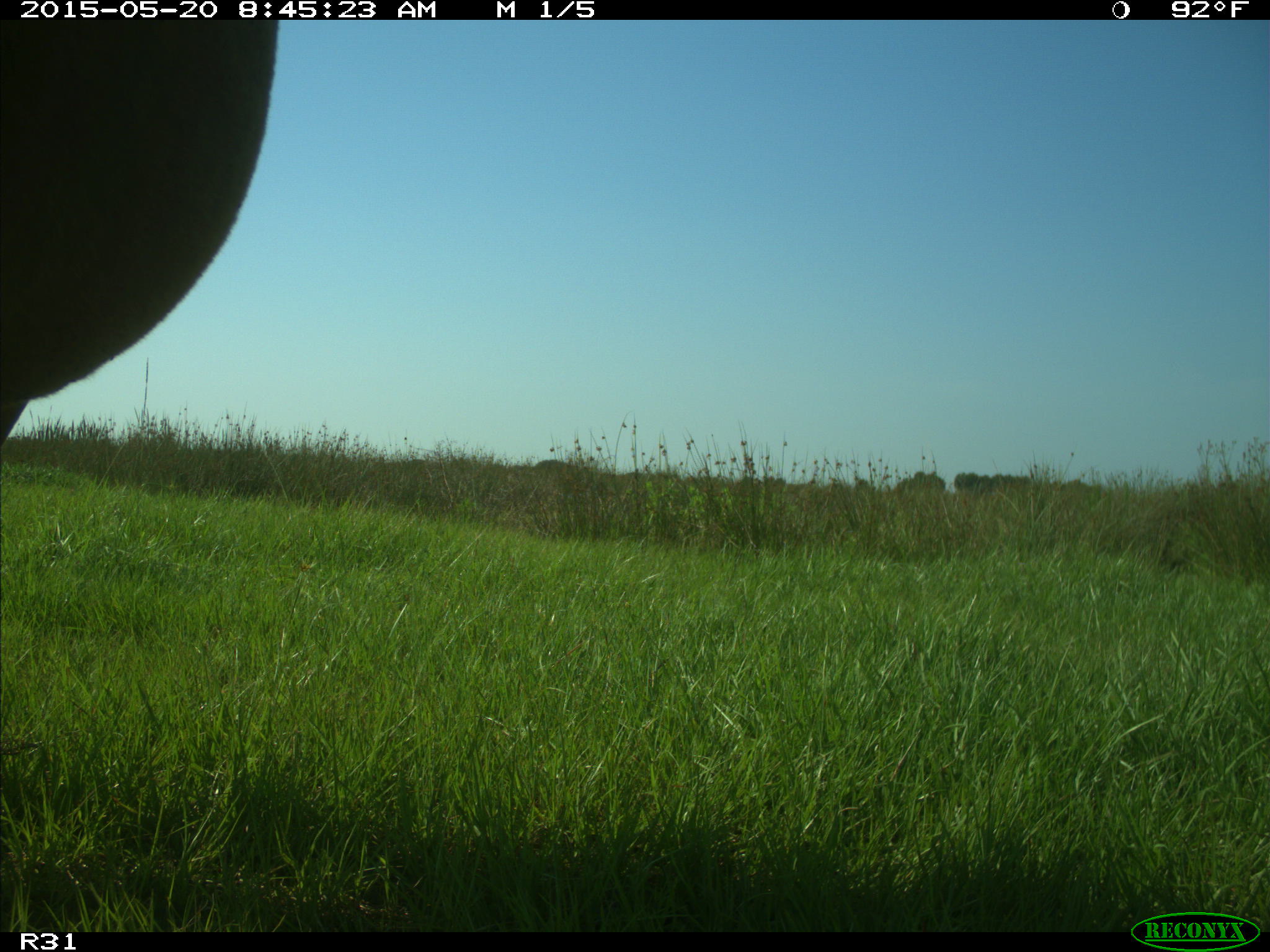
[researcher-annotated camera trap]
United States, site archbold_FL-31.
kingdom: Animalia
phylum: Chordata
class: Mammalia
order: Artiodactyla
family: Bovidae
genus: Bos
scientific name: Bos taurus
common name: domestic cow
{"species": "Bos taurus (domestic cow)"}